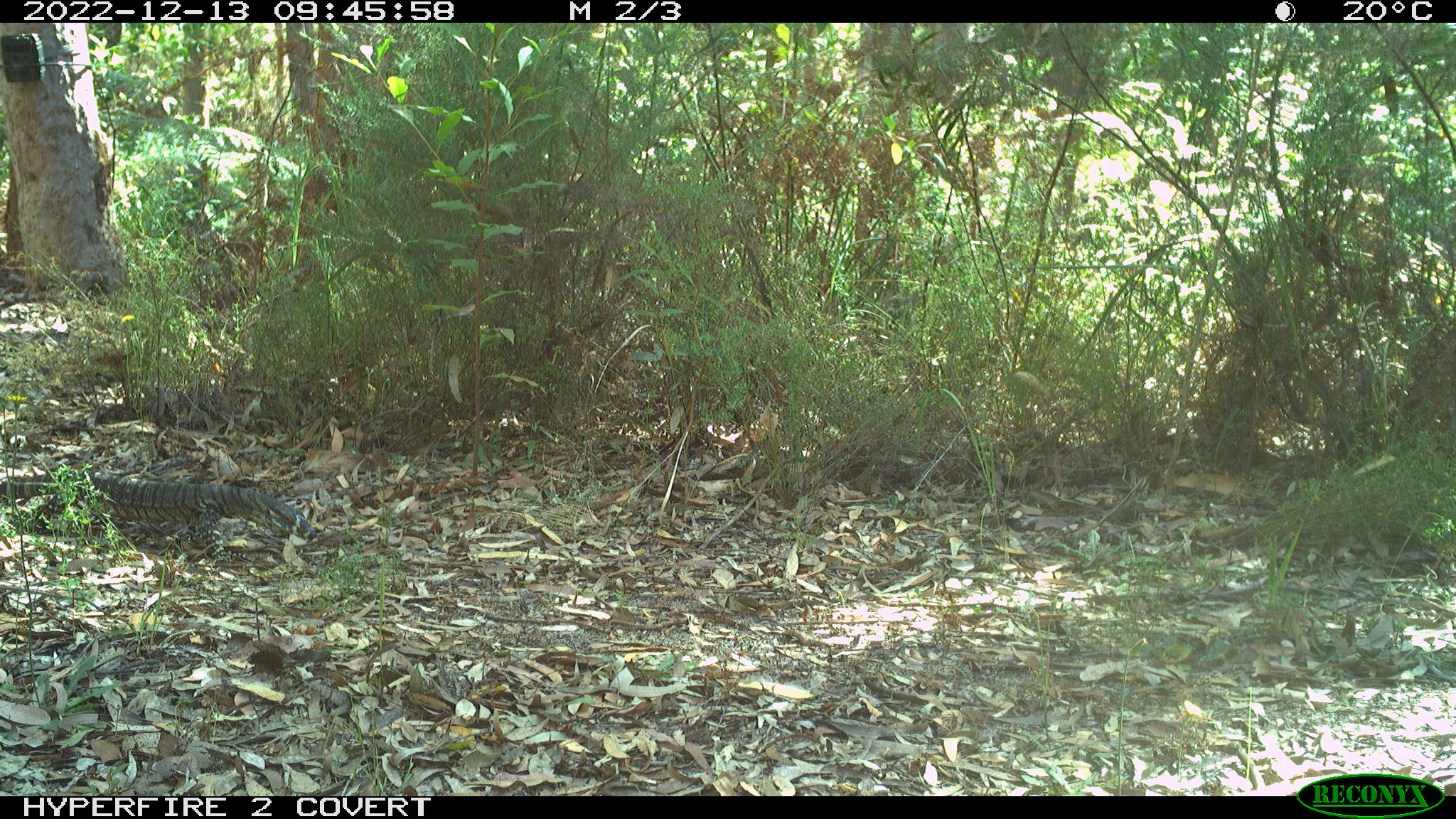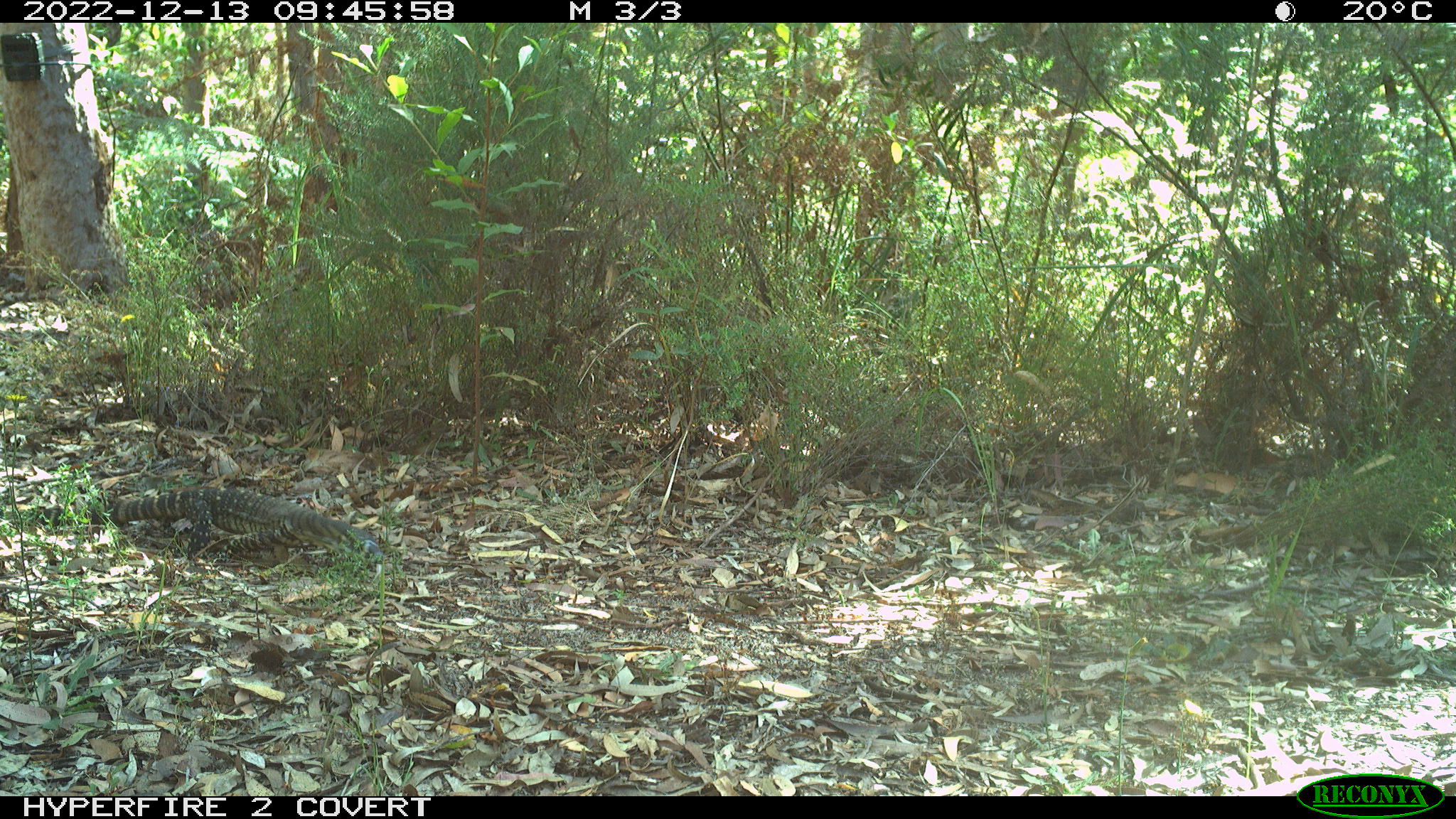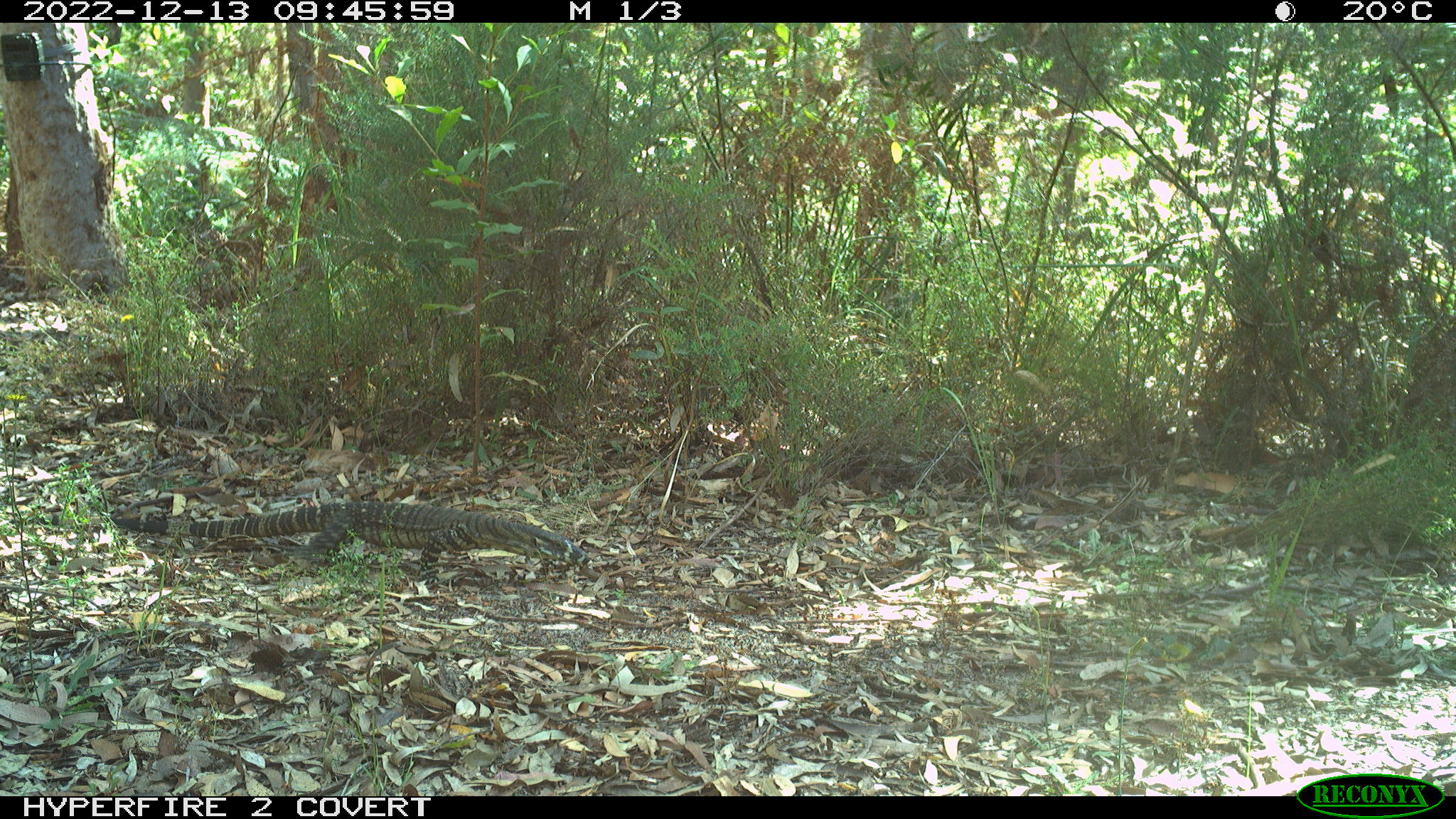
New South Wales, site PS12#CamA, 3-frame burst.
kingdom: Animalia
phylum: Chordata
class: Reptilia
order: Squamata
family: Varanidae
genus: Varanus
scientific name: Varanus varius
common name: lace monitor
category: goanna